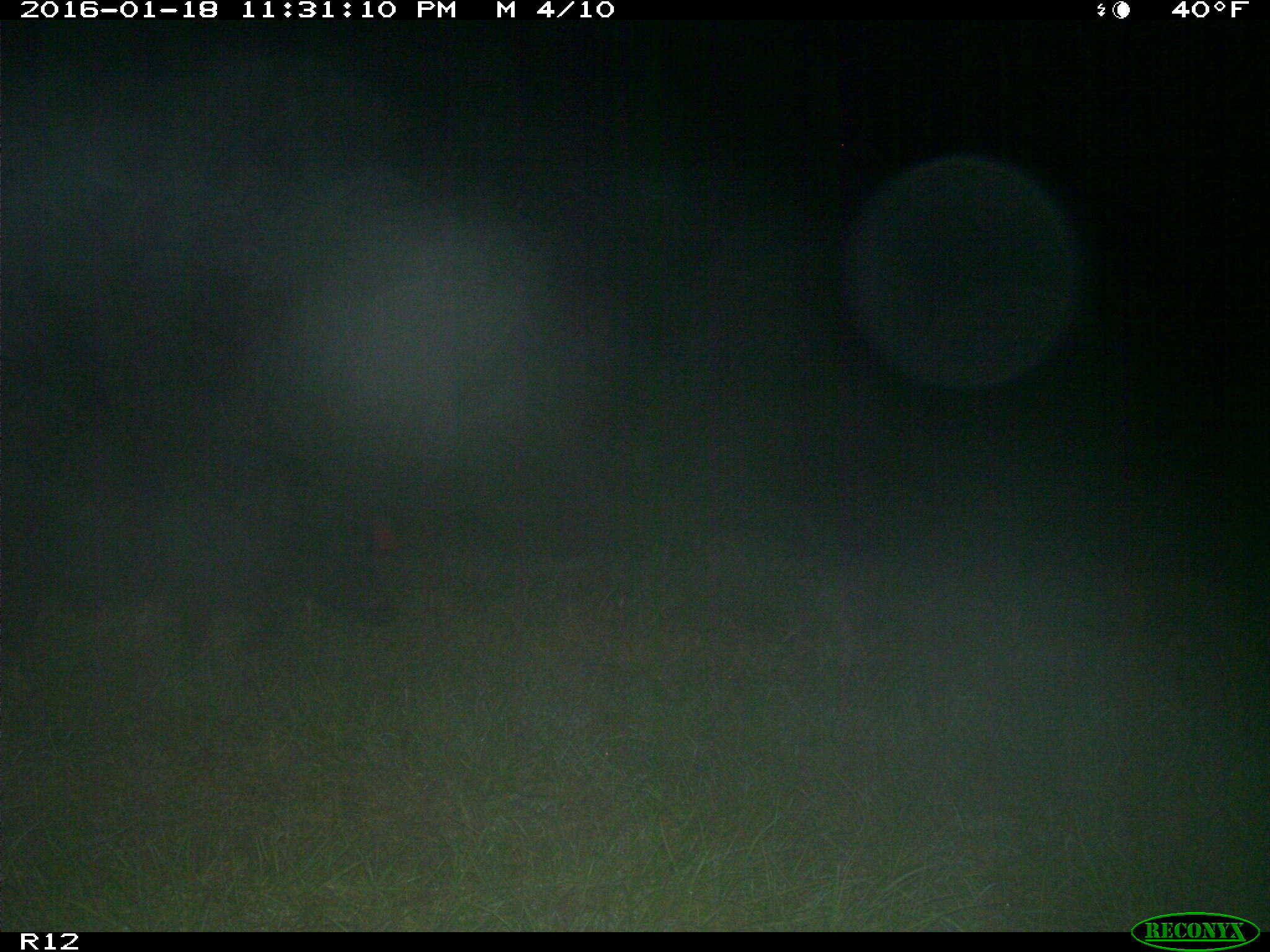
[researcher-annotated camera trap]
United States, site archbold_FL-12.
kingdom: Animalia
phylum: Chordata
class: Mammalia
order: Artiodactyla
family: Suidae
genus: Sus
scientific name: Sus scrofa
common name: wild boar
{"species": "Sus scrofa (wild boar)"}